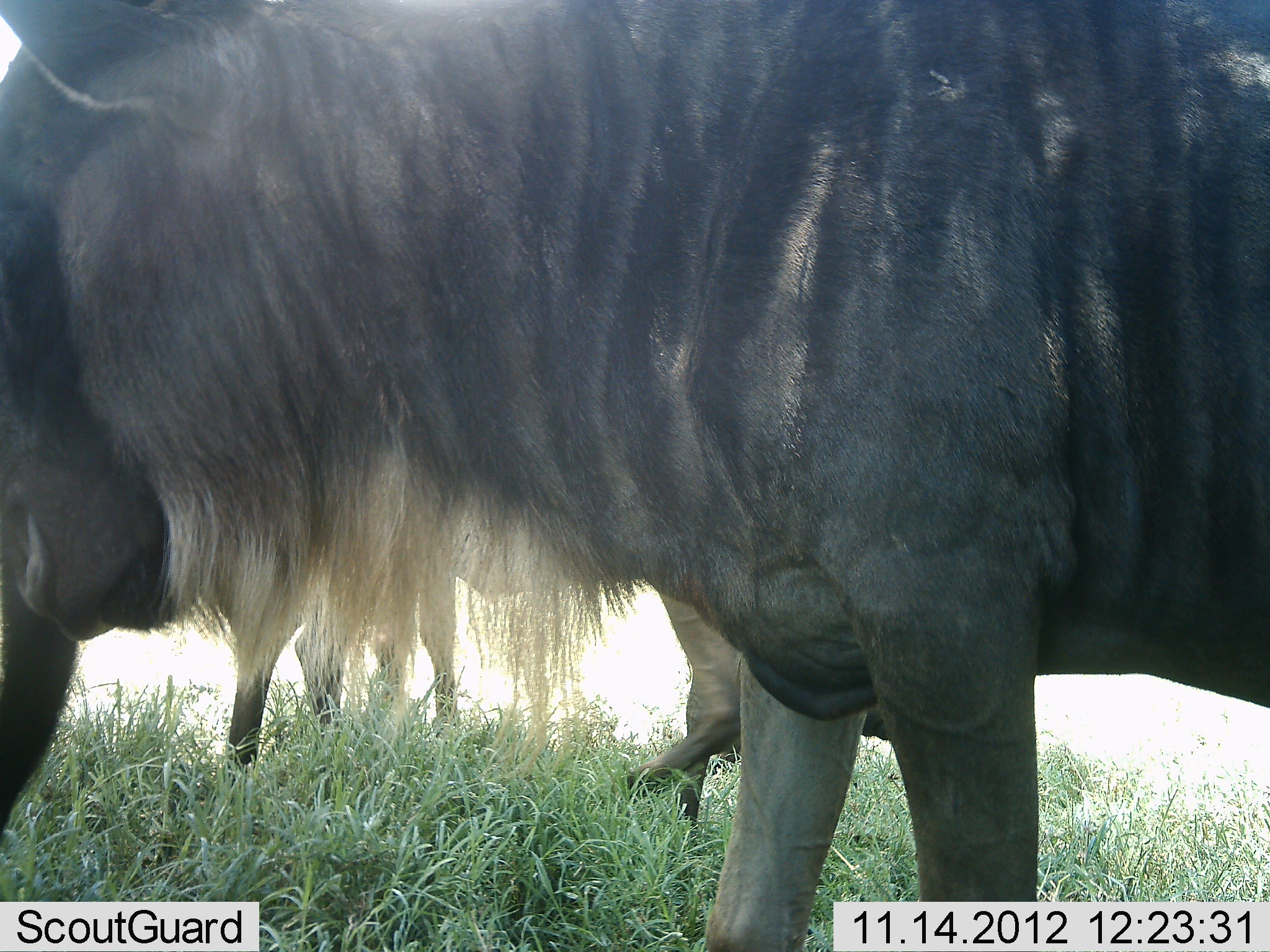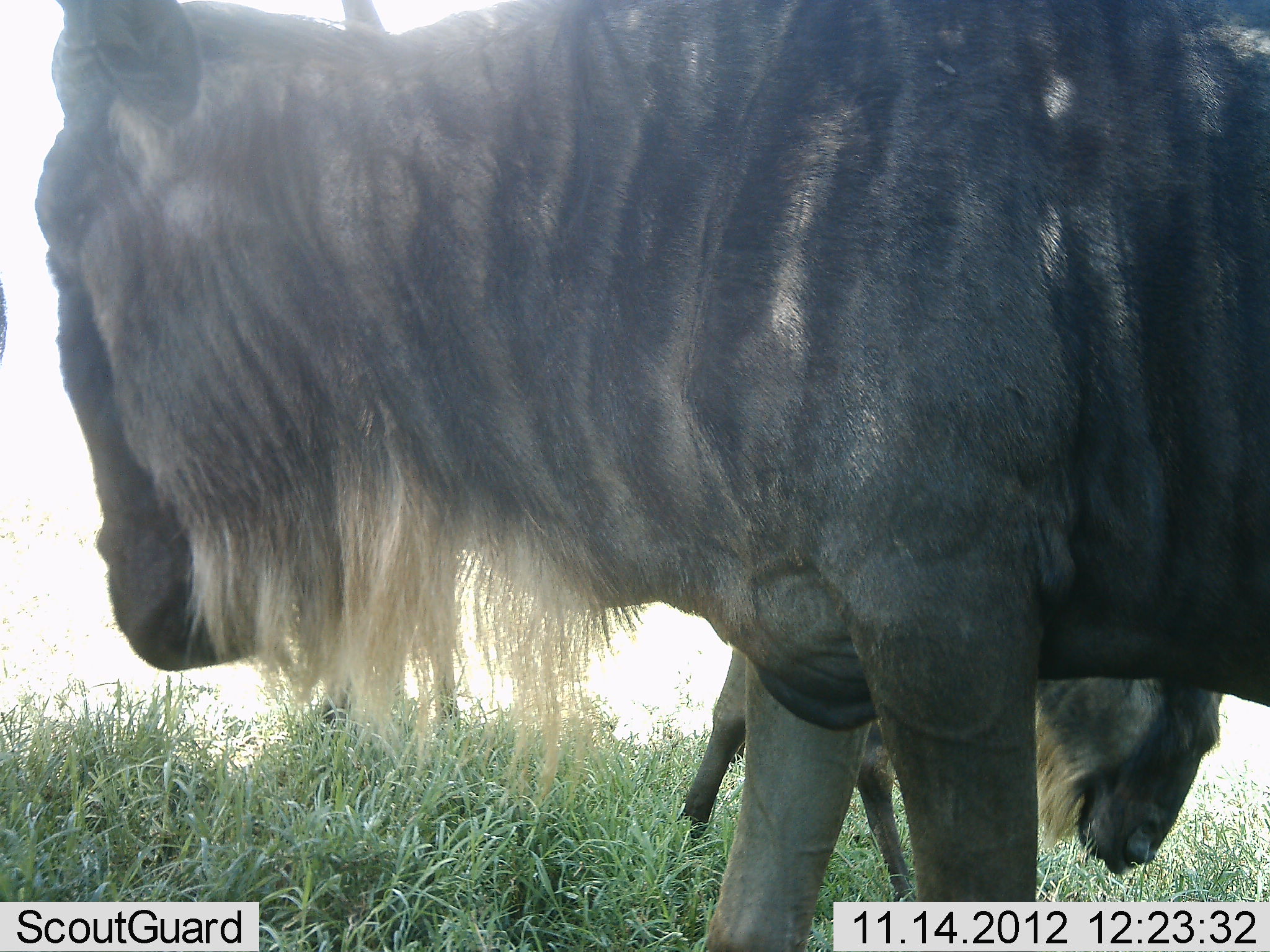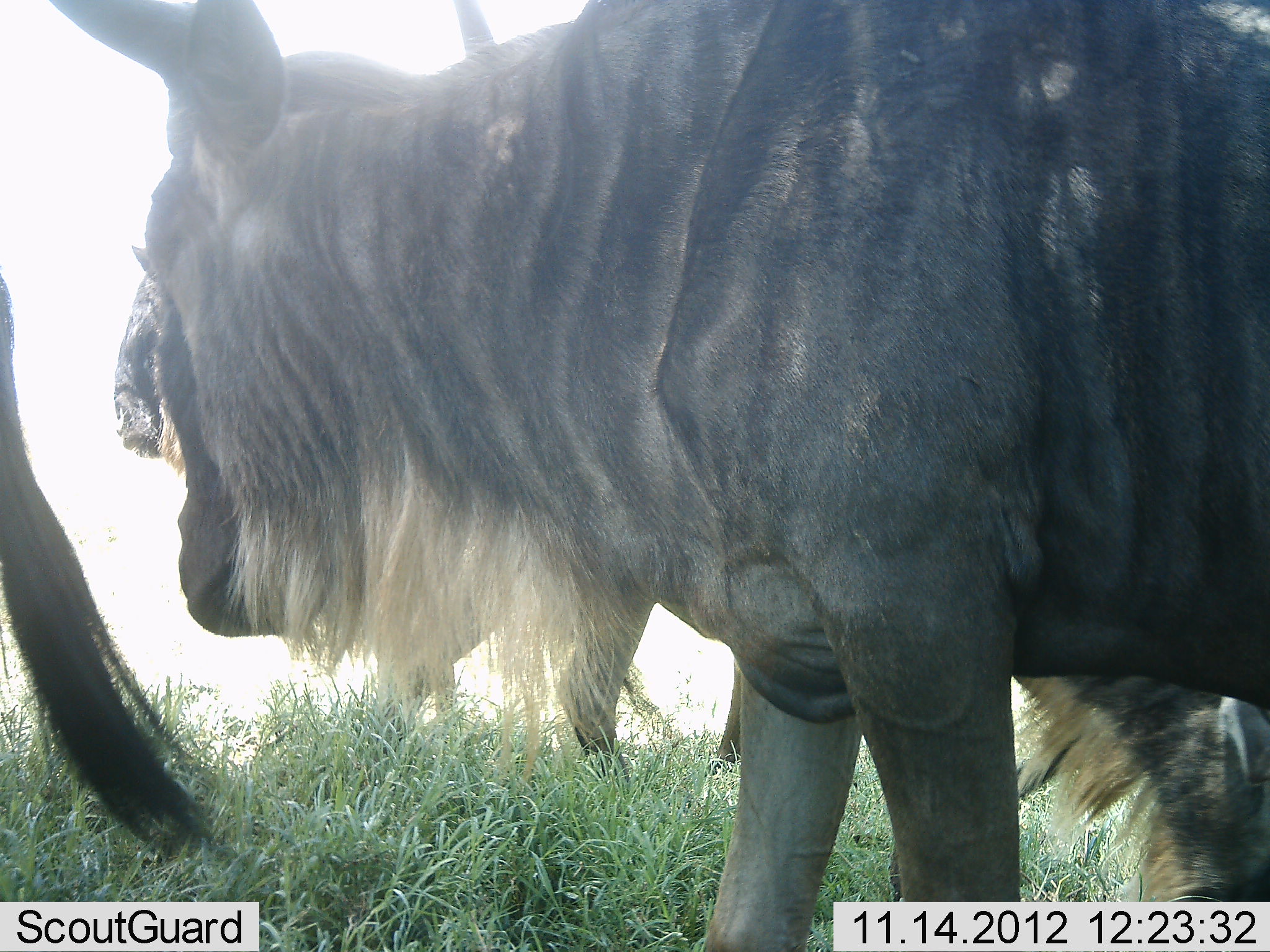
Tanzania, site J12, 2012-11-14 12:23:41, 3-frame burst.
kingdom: Animalia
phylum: Chordata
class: Mammalia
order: Artiodactyla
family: Bovidae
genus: Connochaetes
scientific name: Connochaetes taurinus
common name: blue wildebeest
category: wildebeest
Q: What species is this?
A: Wildebeest (blue wildebeest) (Connochaetes taurinus).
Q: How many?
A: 3.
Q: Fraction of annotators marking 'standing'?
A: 80%.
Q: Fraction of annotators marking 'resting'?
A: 0%.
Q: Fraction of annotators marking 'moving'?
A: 20%.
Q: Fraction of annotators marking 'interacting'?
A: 0%.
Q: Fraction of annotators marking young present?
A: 10%.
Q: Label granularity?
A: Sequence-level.